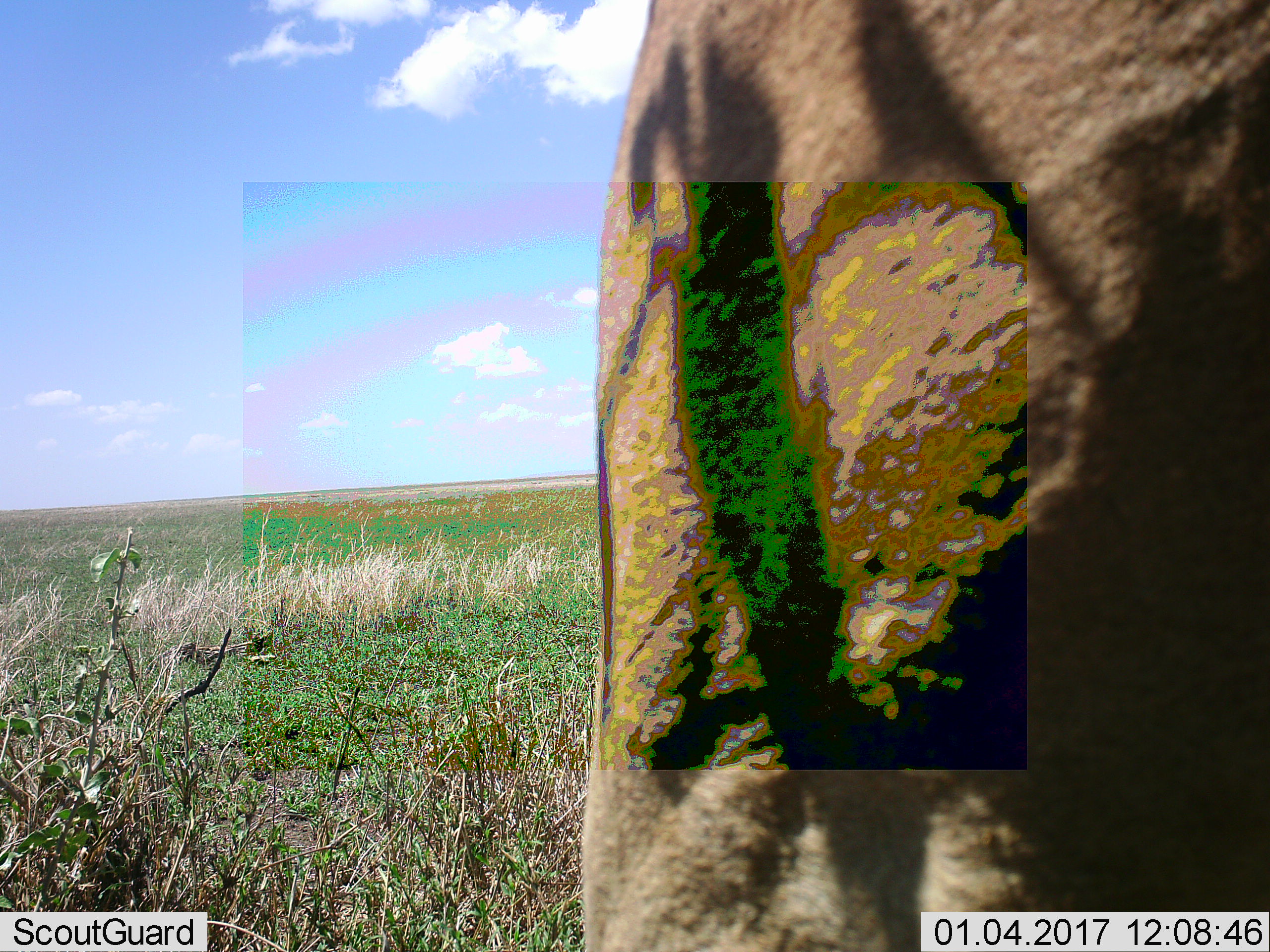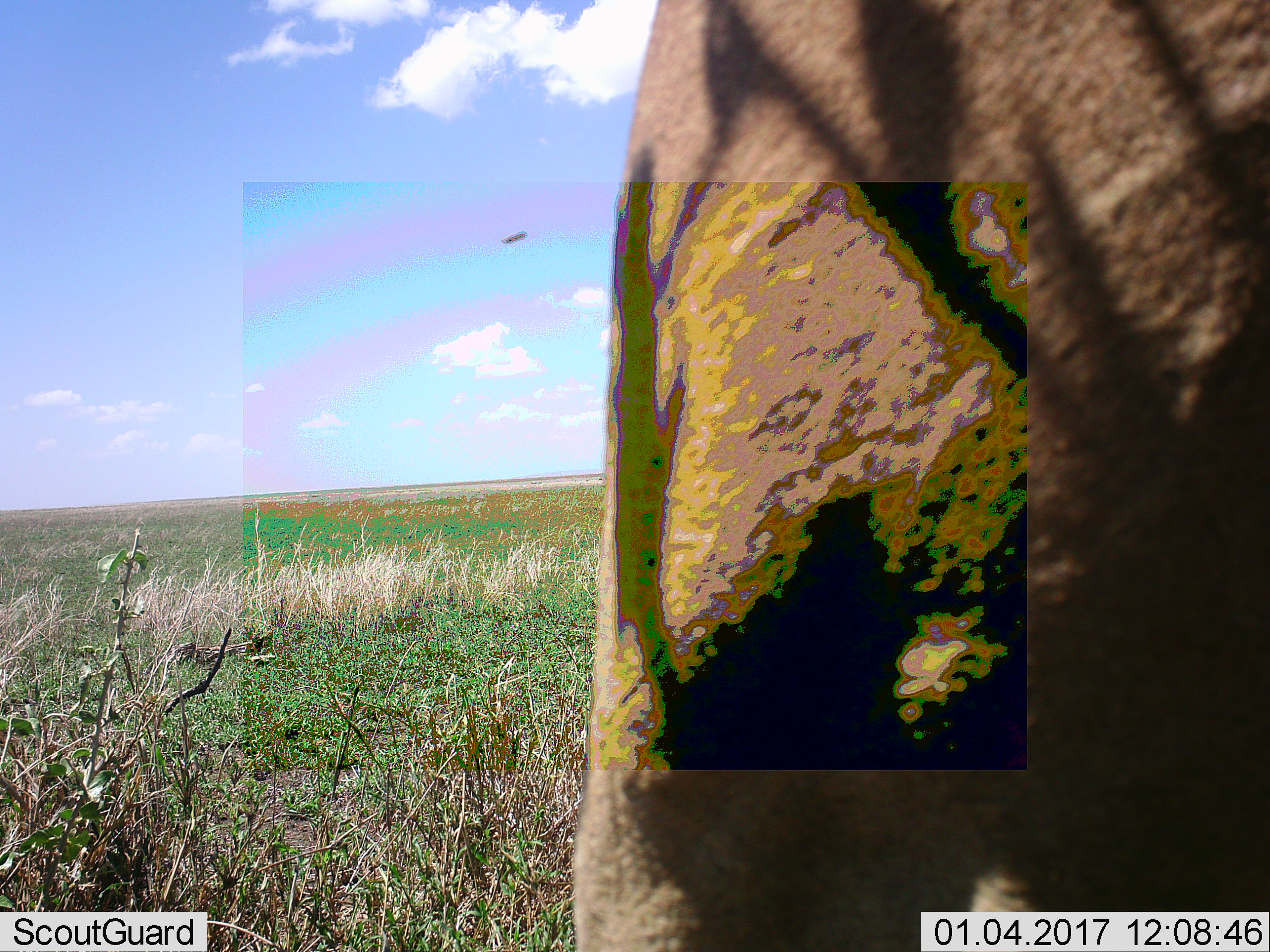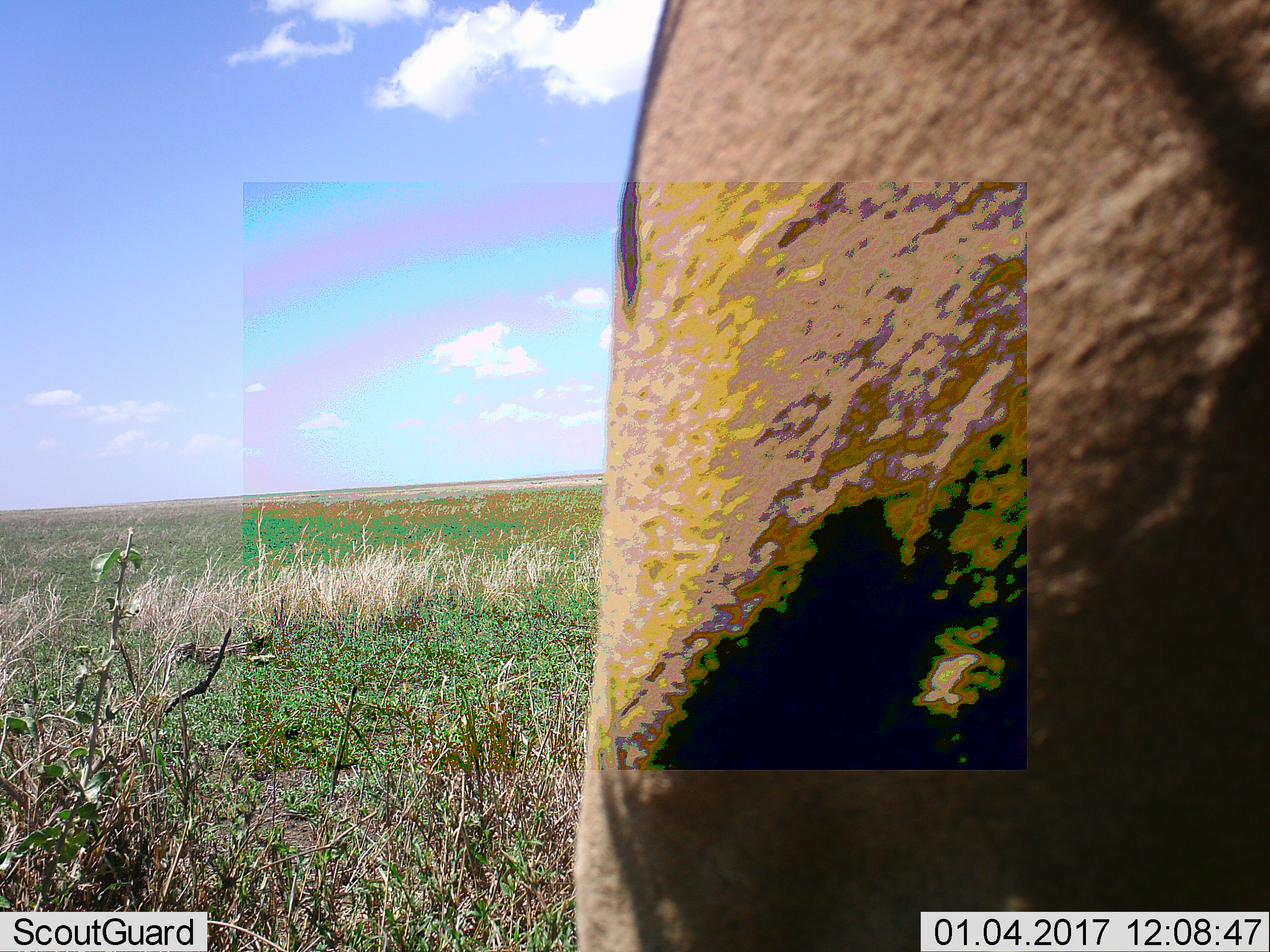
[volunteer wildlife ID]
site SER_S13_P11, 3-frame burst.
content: unidentified animal